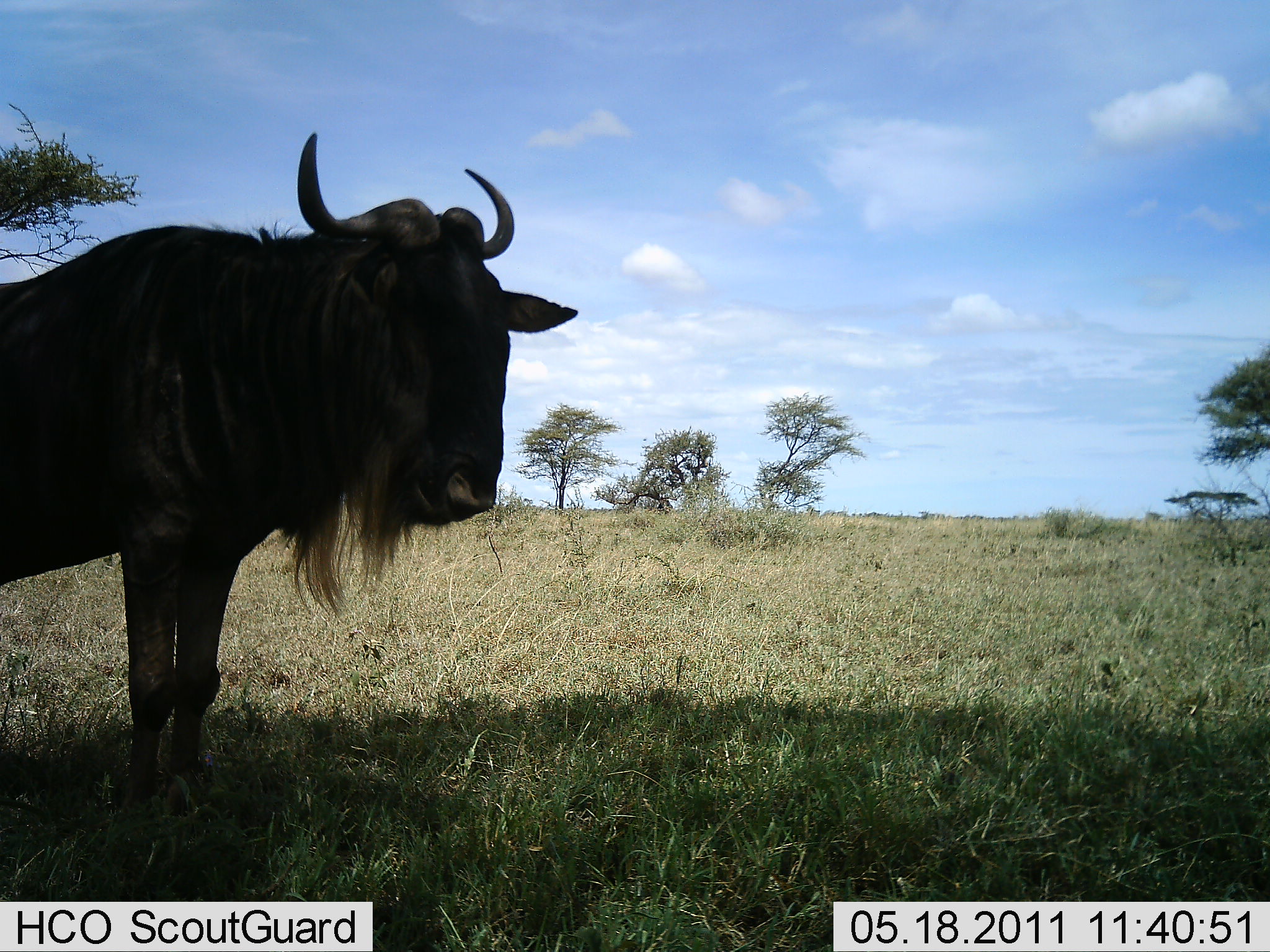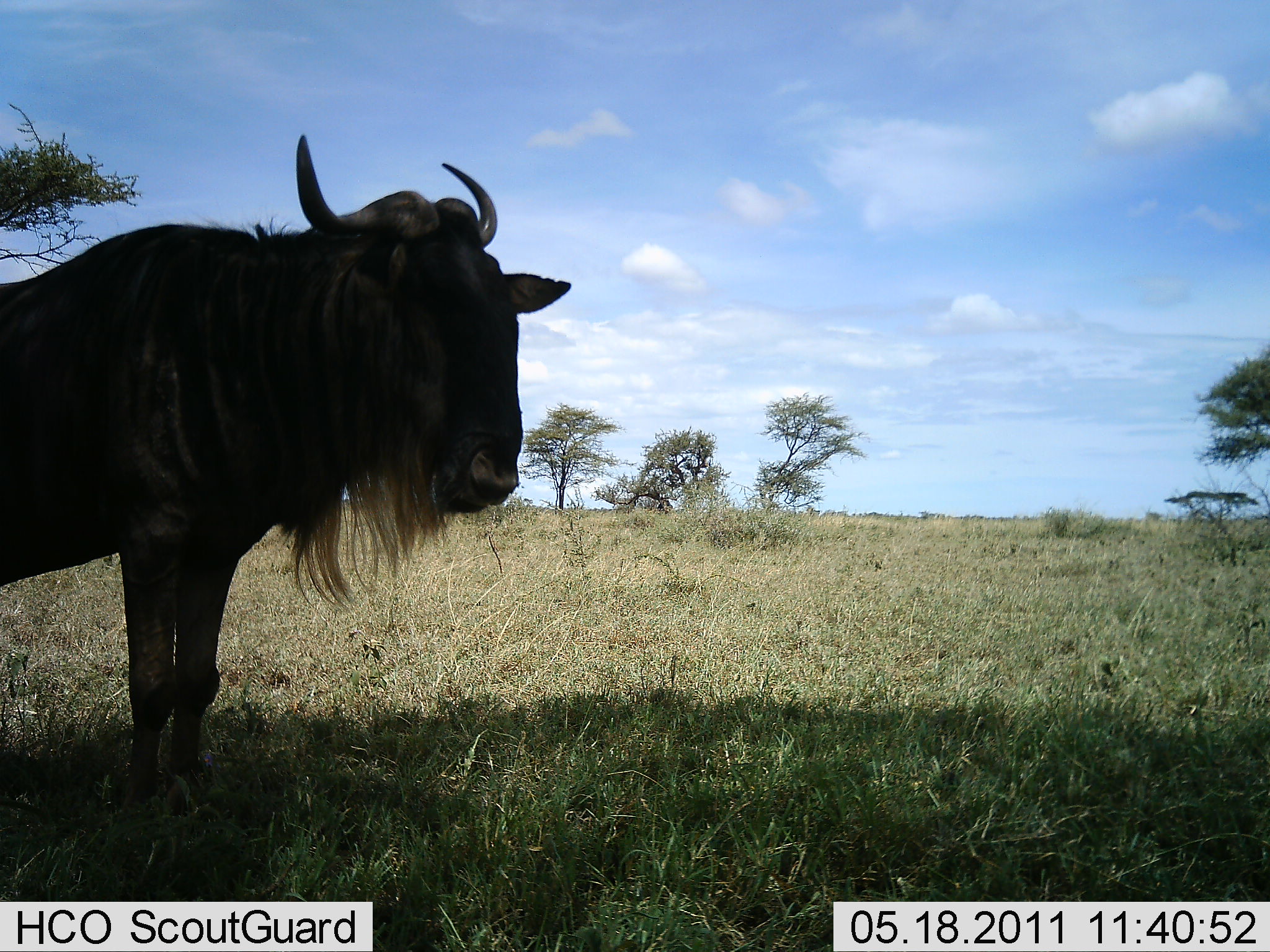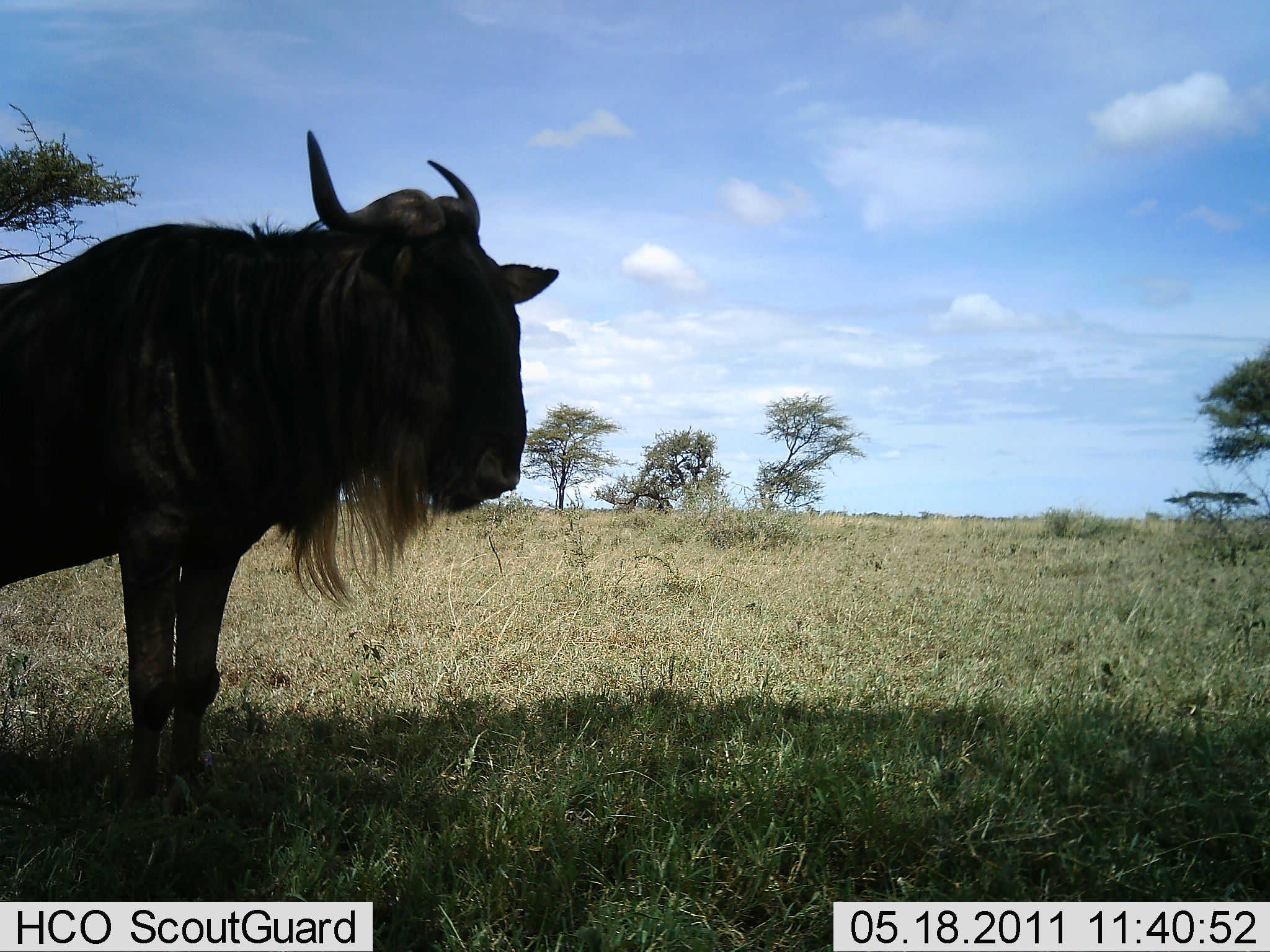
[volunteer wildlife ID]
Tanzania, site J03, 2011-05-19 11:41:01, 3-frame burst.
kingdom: Animalia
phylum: Chordata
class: Mammalia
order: Artiodactyla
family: Bovidae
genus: Connochaetes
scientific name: Connochaetes taurinus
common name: blue wildebeest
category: wildebeest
Wildebeest (blue wildebeest) (Connochaetes taurinus), count 1. Behavior (volunteer vote fractions): standing 80%, resting 10%, moving 0%, interacting 0%. Young present (vote fraction): 0%. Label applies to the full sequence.